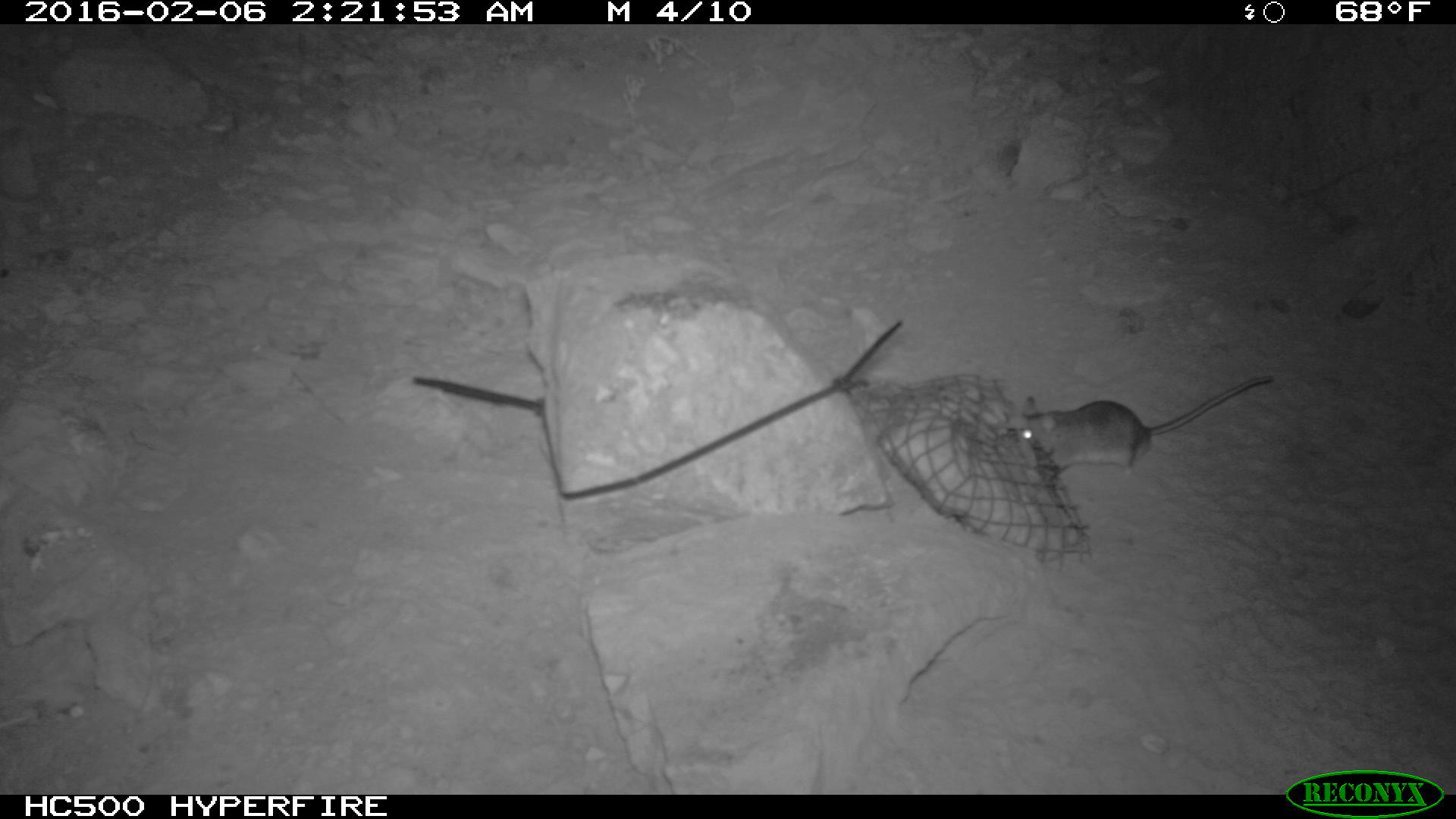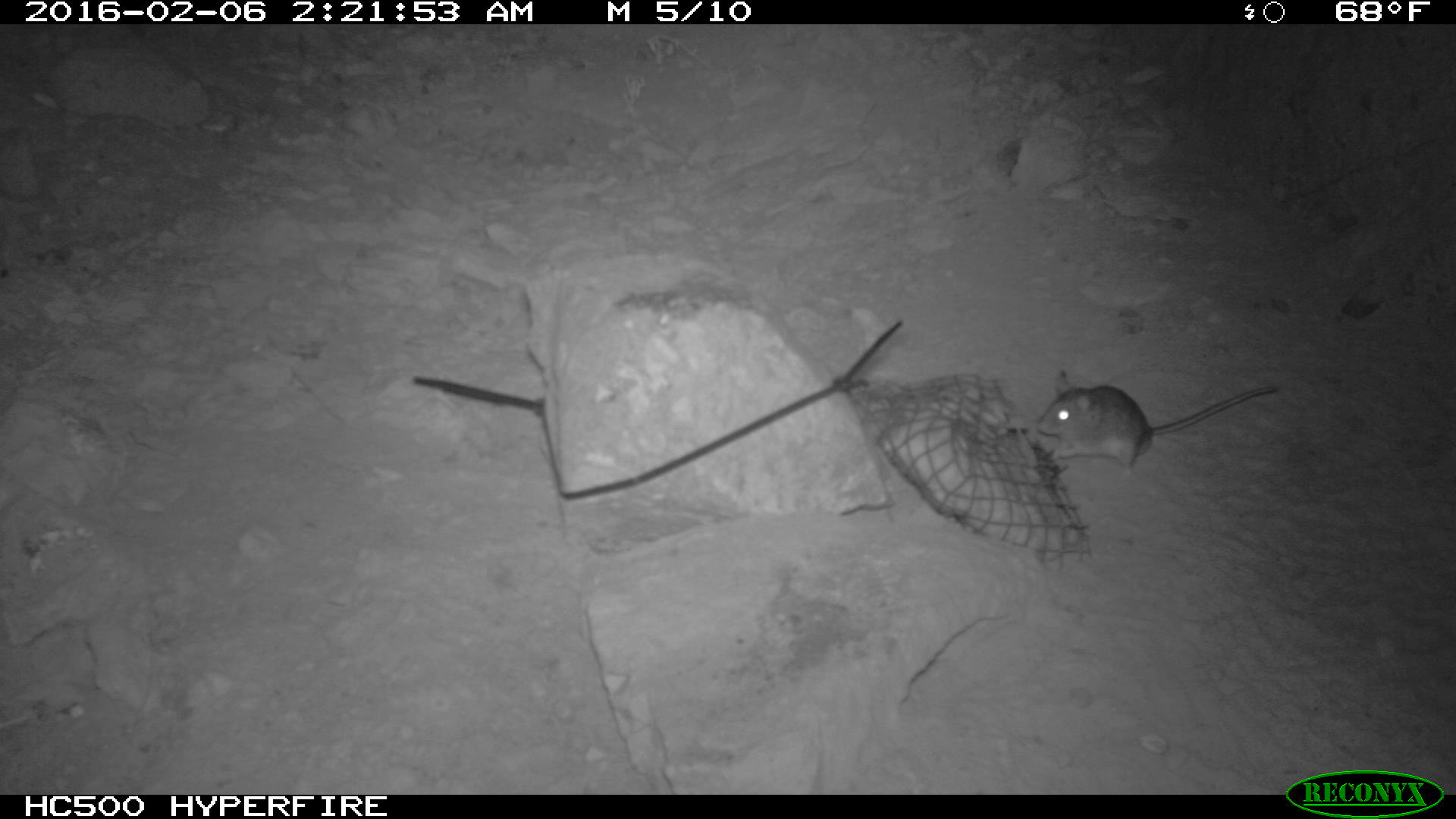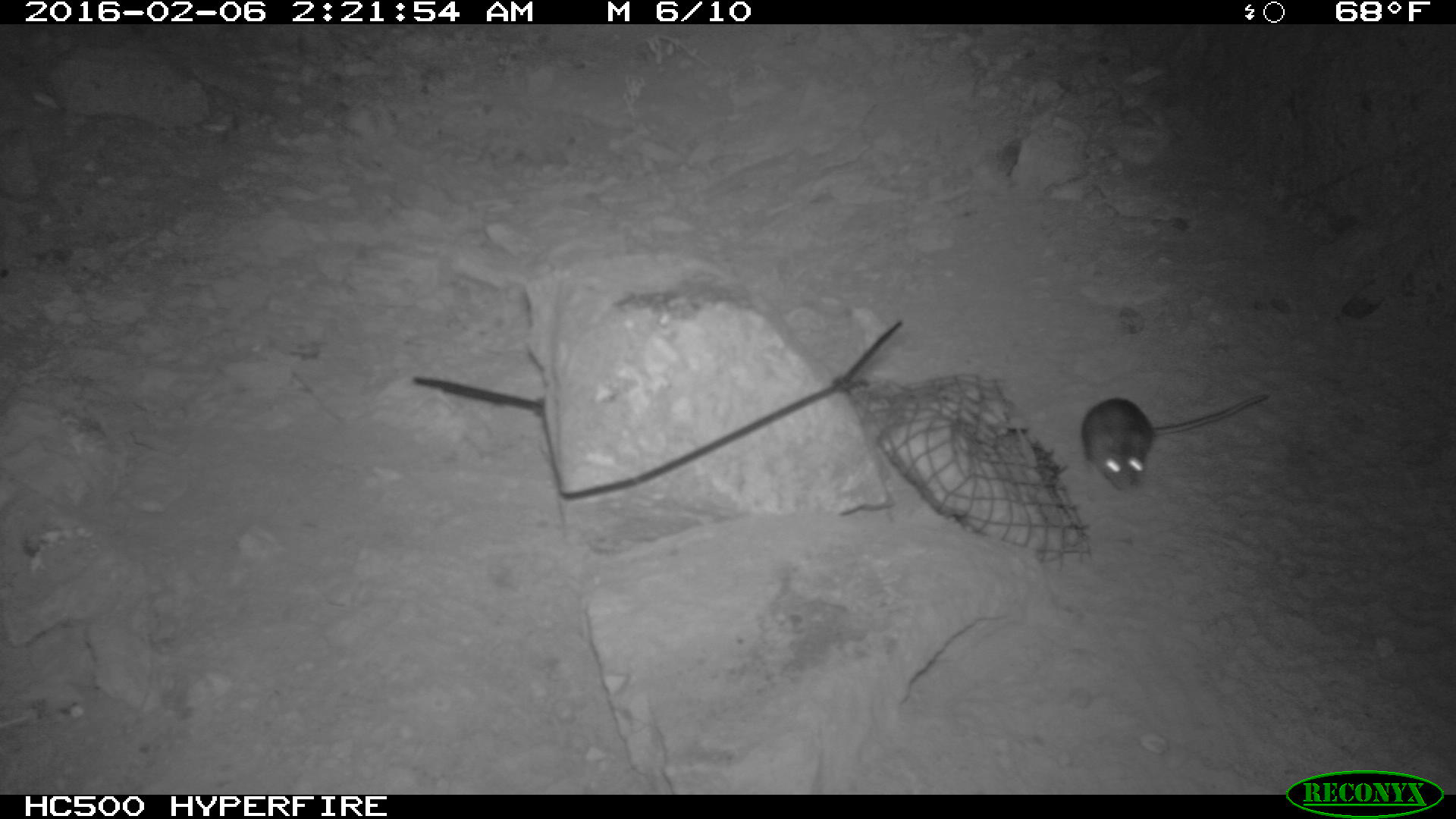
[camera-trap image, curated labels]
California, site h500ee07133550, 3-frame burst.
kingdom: Animalia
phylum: Chordata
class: Mammalia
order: Rodentia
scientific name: Rodentia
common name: rodent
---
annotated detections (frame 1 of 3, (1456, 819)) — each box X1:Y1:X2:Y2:
rodent: 1018:374:1273:475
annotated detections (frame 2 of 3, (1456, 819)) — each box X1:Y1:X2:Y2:
rodent: 1034:368:1278:480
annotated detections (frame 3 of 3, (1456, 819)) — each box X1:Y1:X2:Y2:
rodent: 1083:389:1269:490